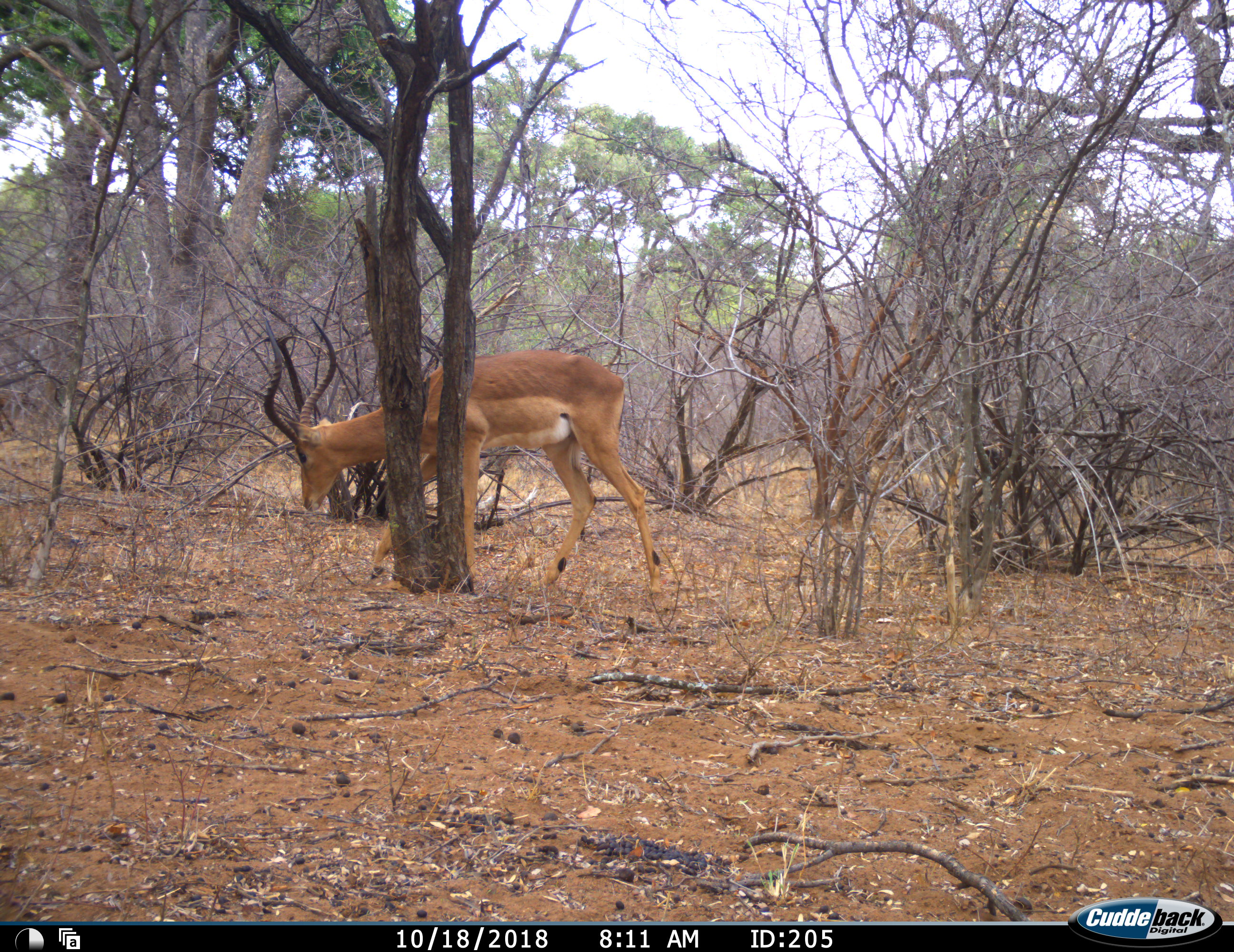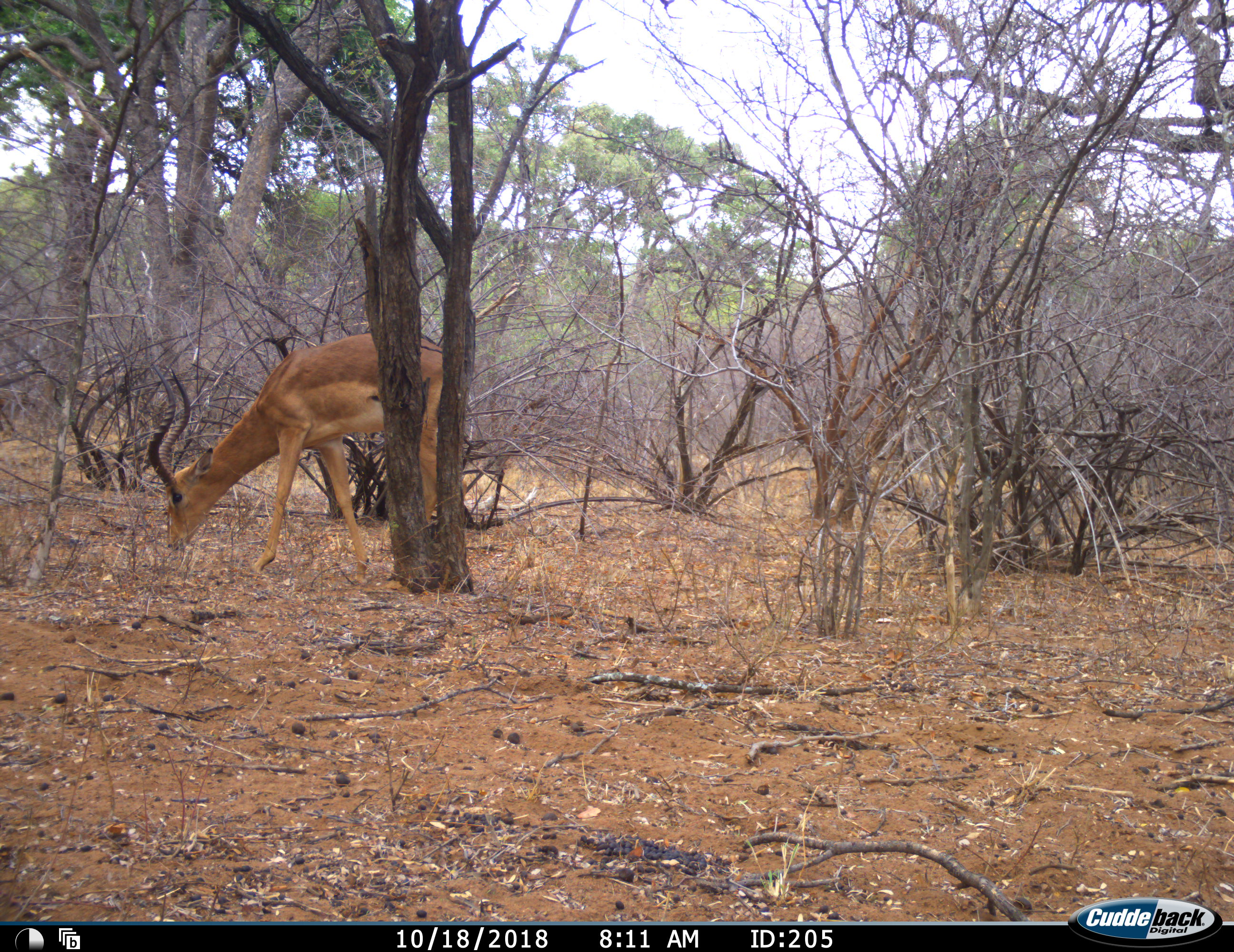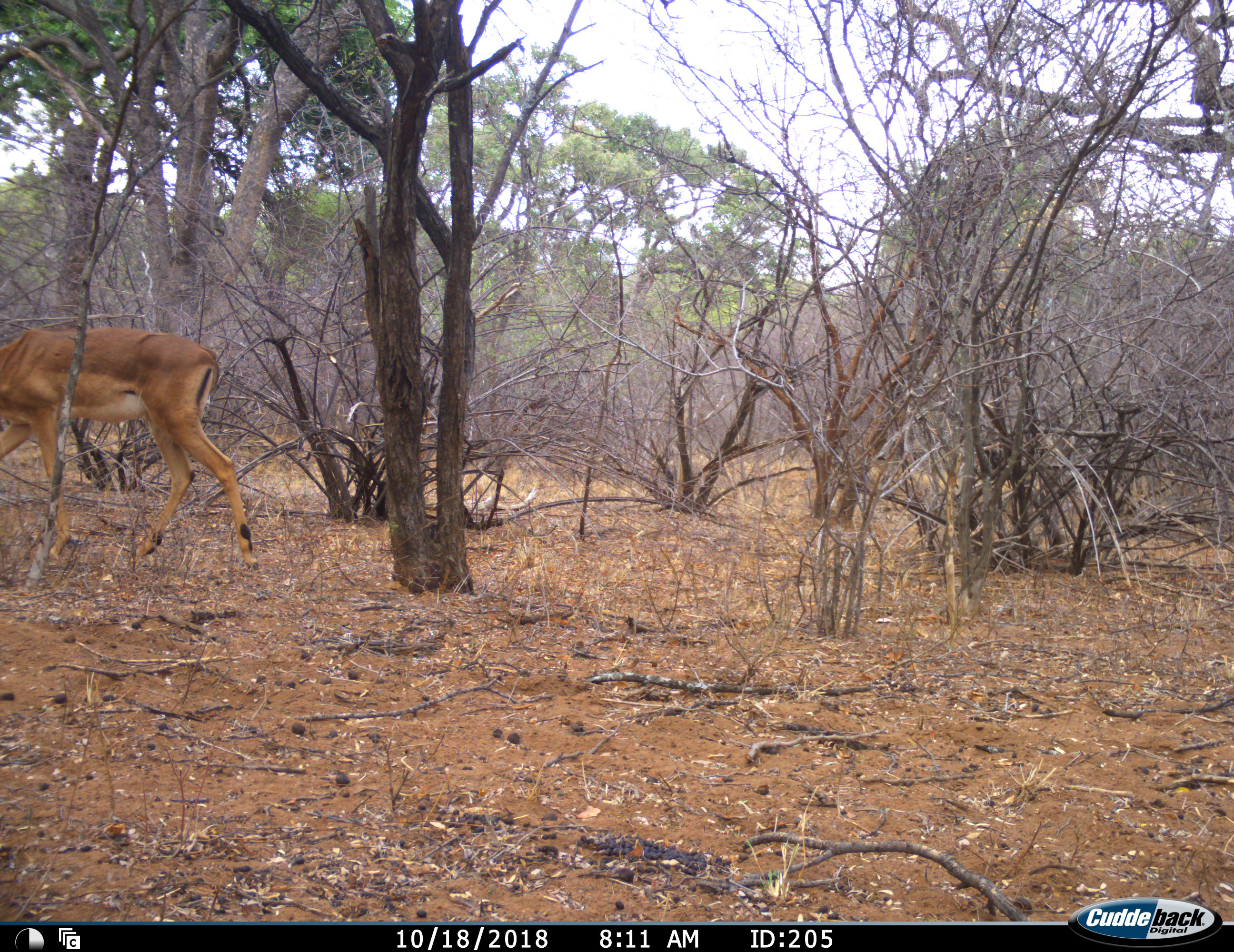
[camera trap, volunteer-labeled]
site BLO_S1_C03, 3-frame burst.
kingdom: Animalia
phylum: Chordata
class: Mammalia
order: Artiodactyla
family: Bovidae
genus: Aepyceros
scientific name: Aepyceros melampus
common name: impala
Impala (Aepyceros melampus), count 1. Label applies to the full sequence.